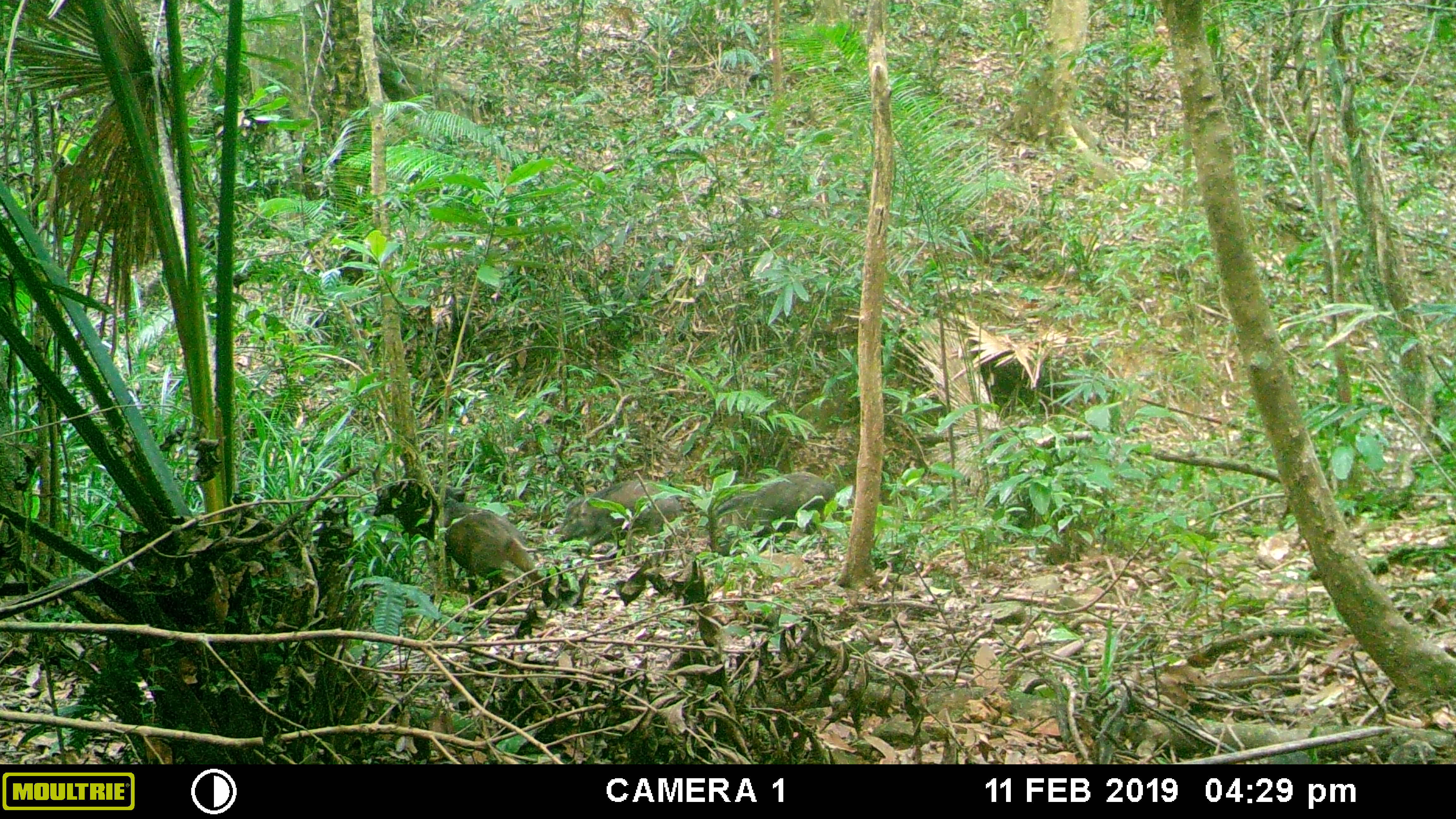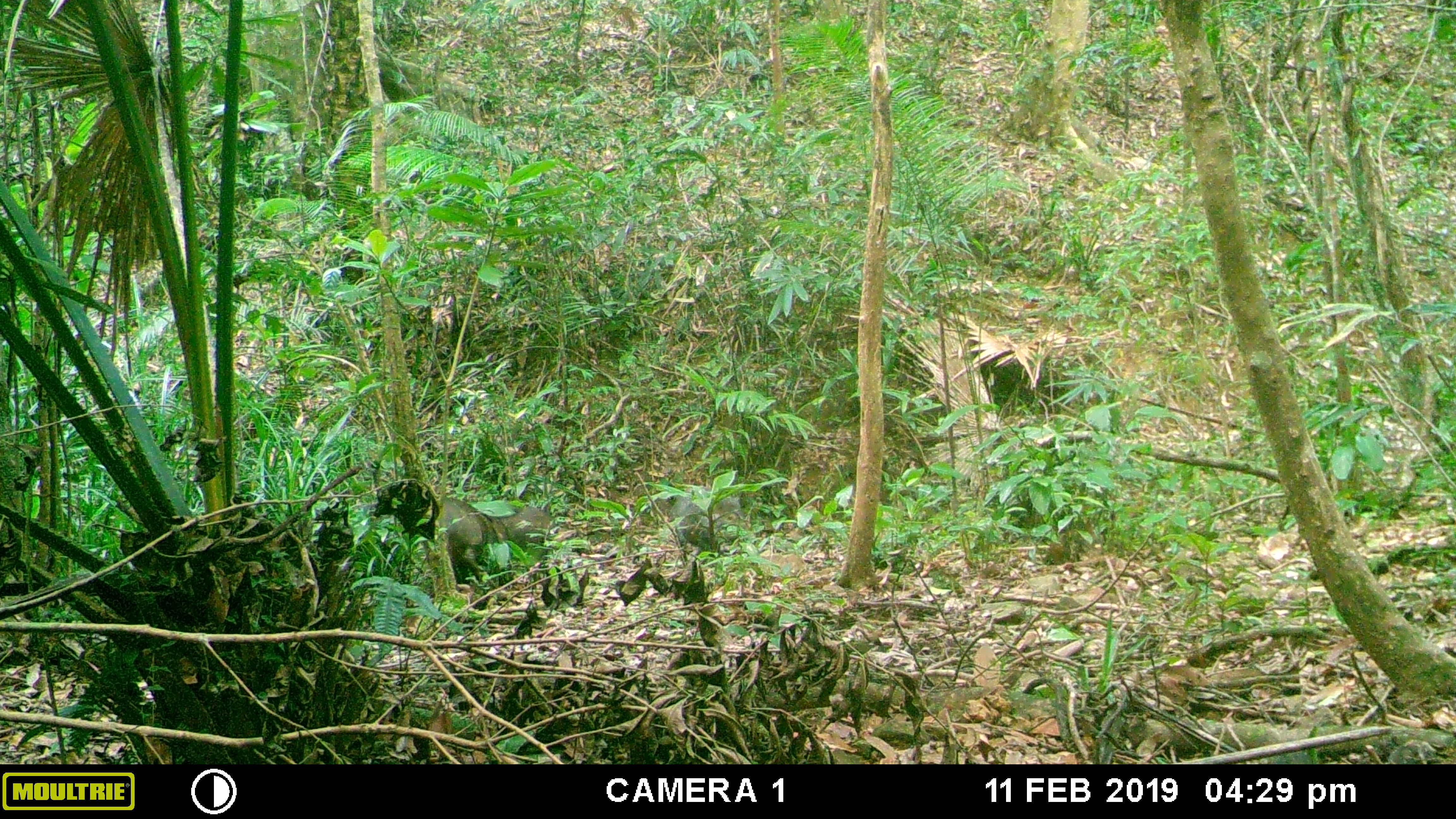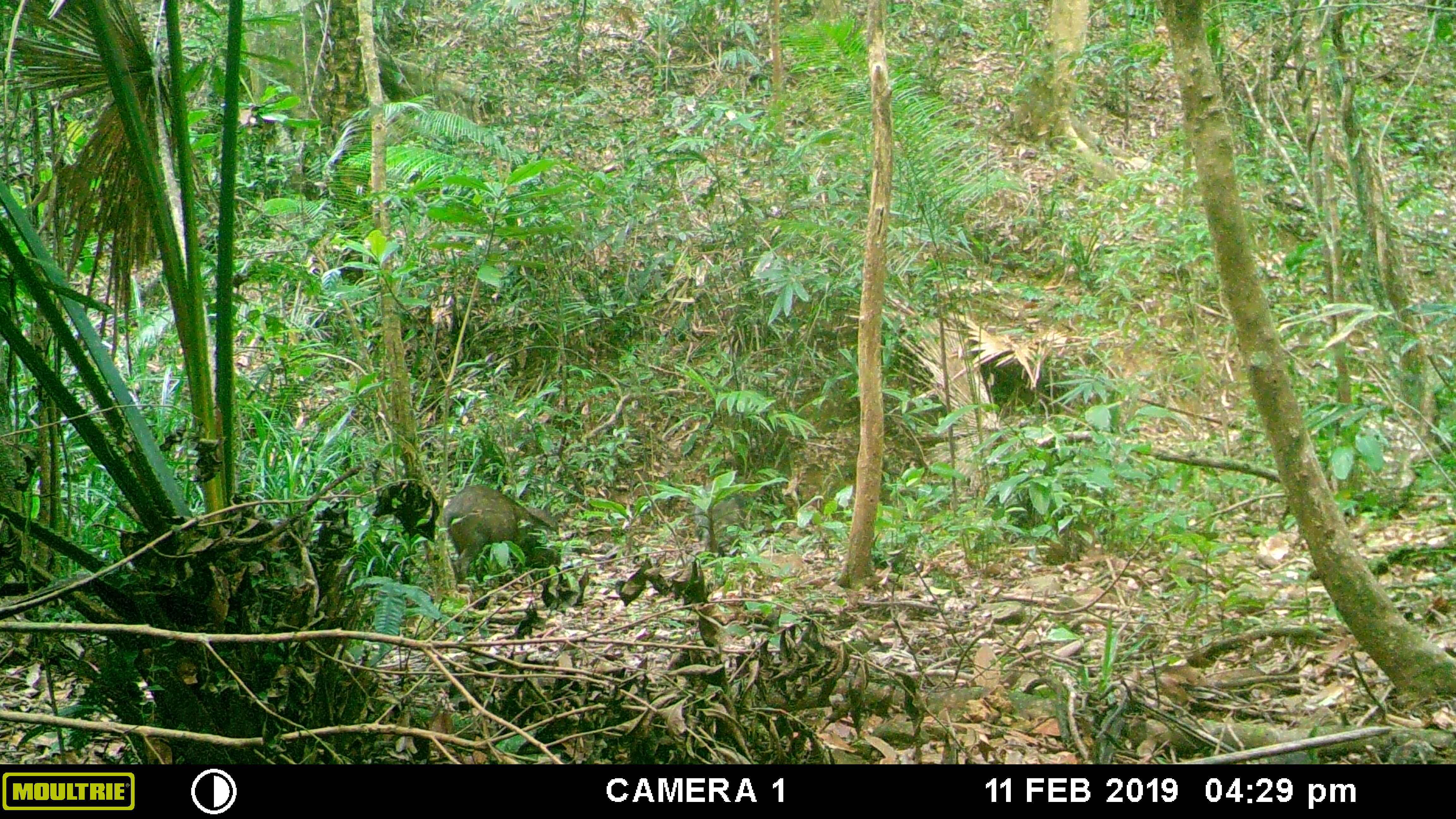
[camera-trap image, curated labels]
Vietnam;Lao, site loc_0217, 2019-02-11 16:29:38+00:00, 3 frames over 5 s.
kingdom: Animalia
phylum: Chordata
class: Mammalia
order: Artiodactyla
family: Suidae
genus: Sus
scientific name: Sus scrofa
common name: eurasian wild pig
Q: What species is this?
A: Eurasian wild pig (Sus scrofa).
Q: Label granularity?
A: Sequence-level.